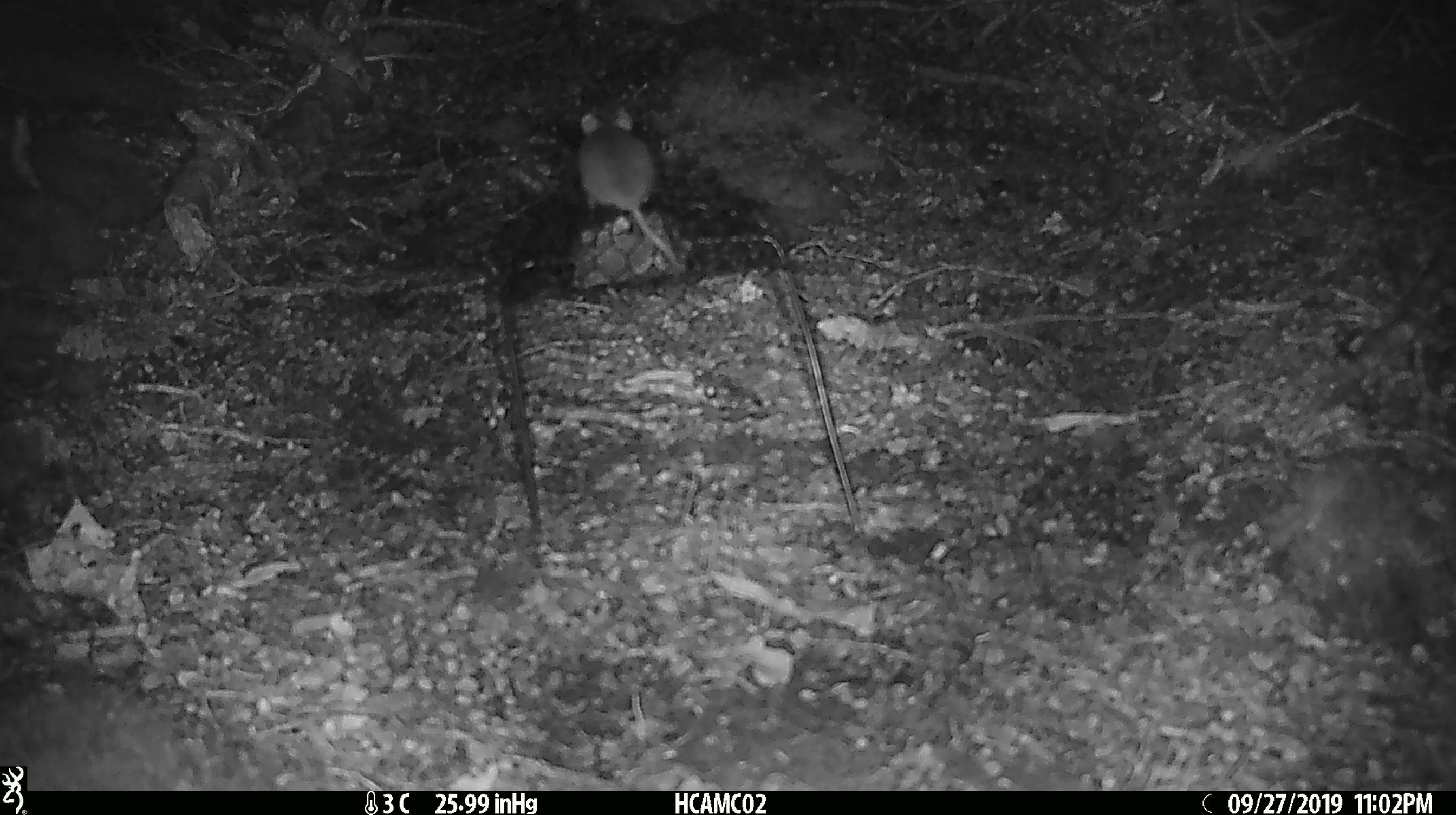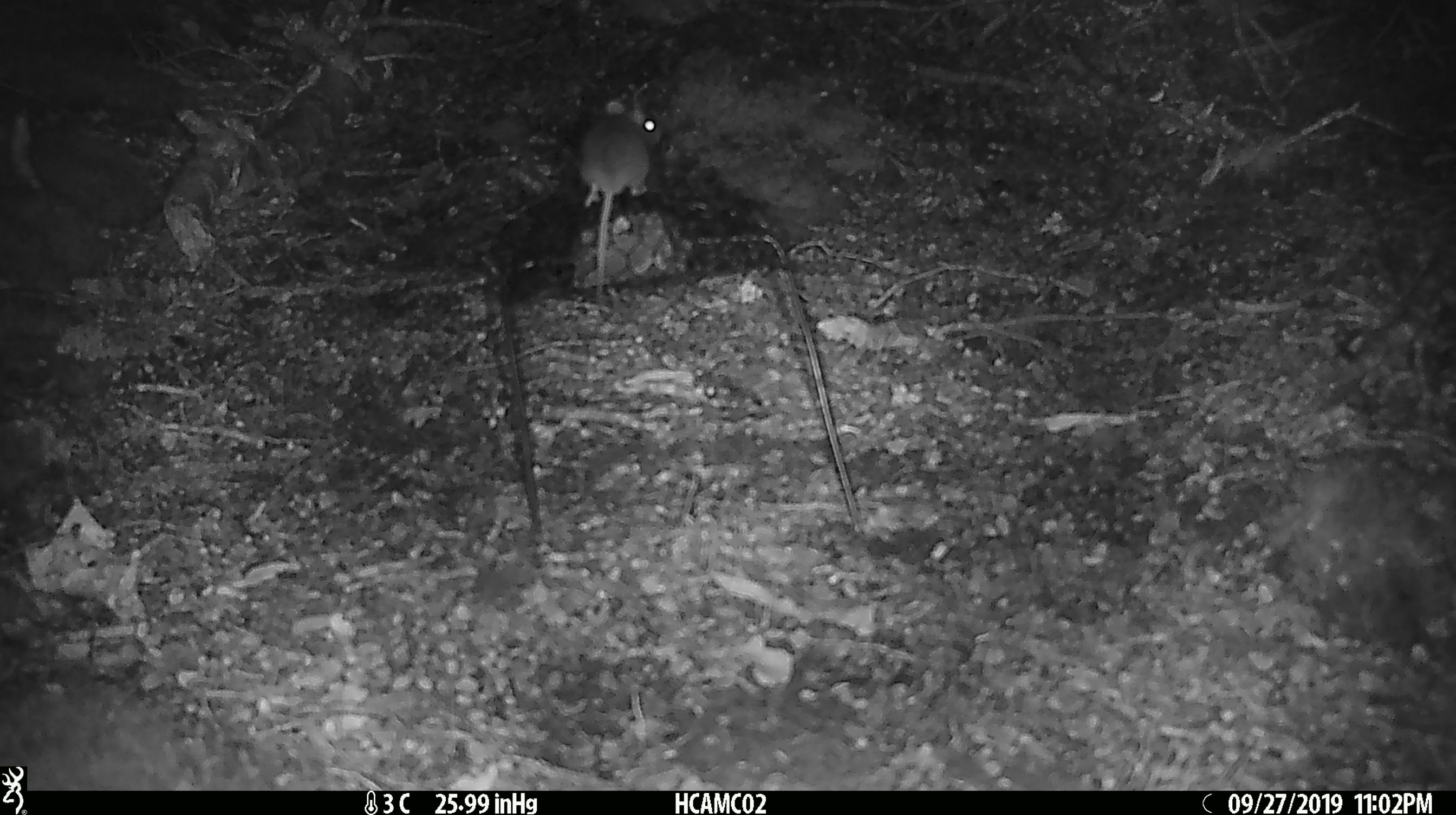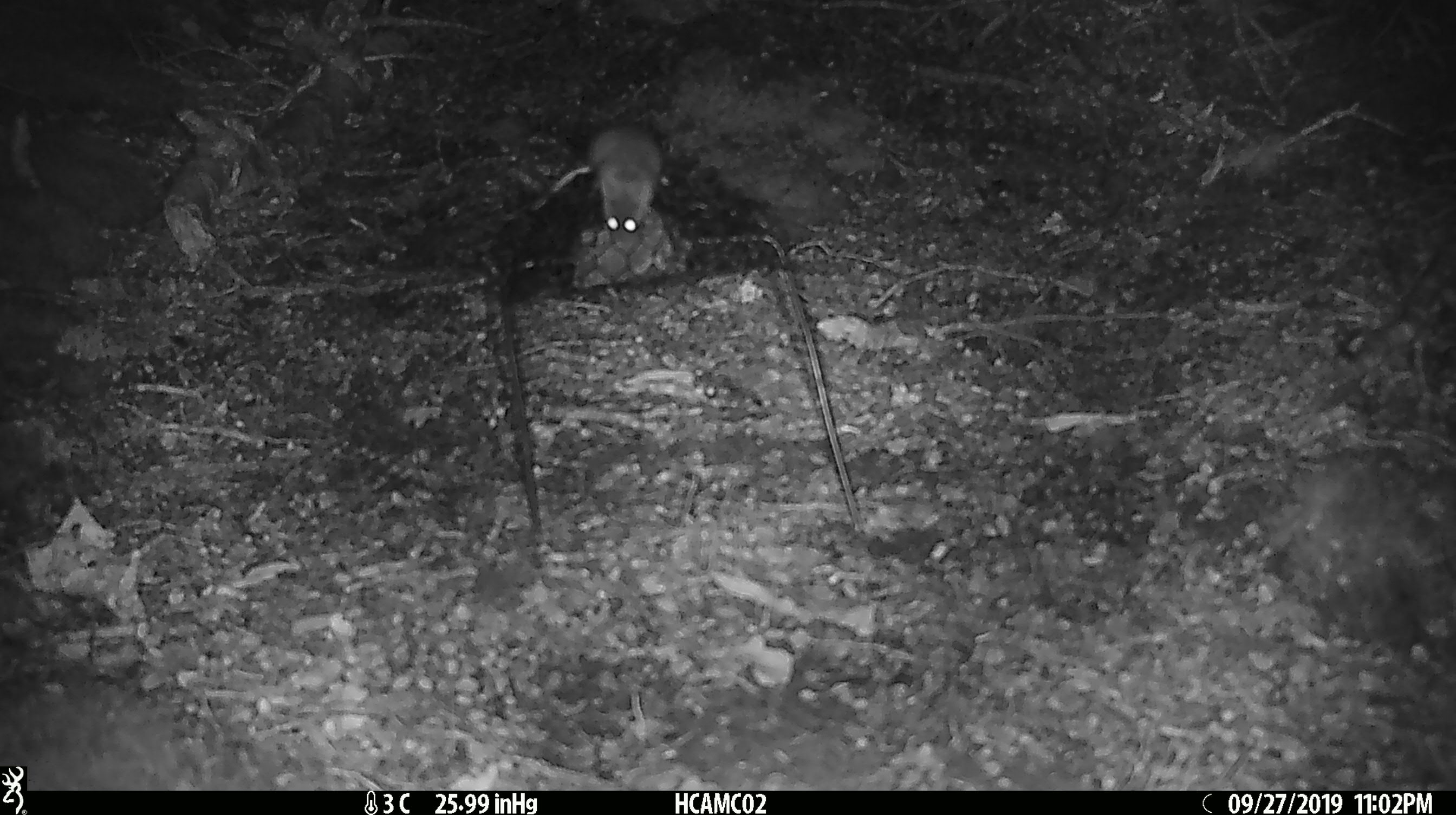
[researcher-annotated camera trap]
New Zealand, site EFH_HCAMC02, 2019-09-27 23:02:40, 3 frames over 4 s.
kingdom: Animalia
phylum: Chordata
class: Mammalia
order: Rodentia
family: Muridae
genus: Mus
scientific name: Mus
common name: mouse